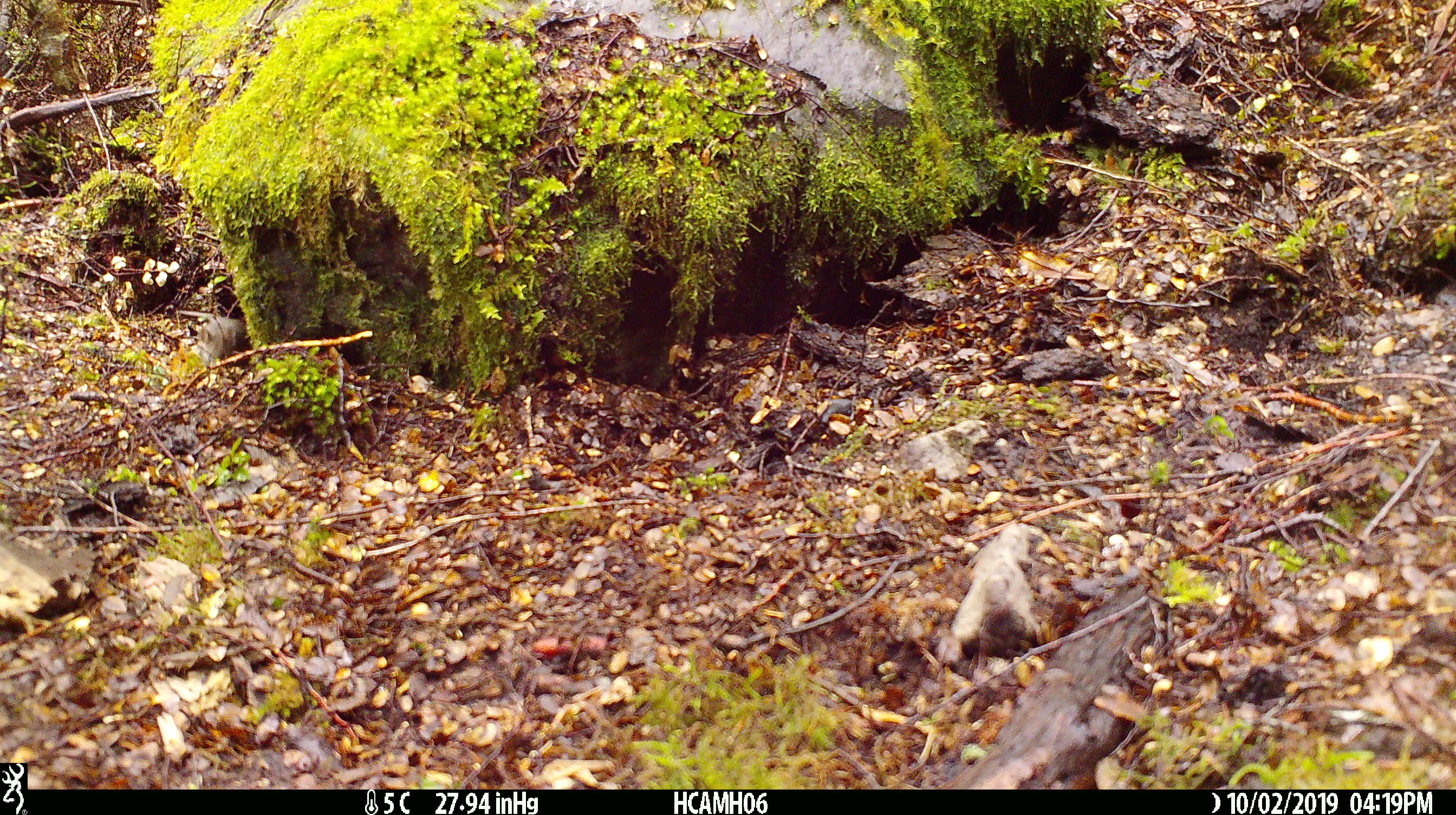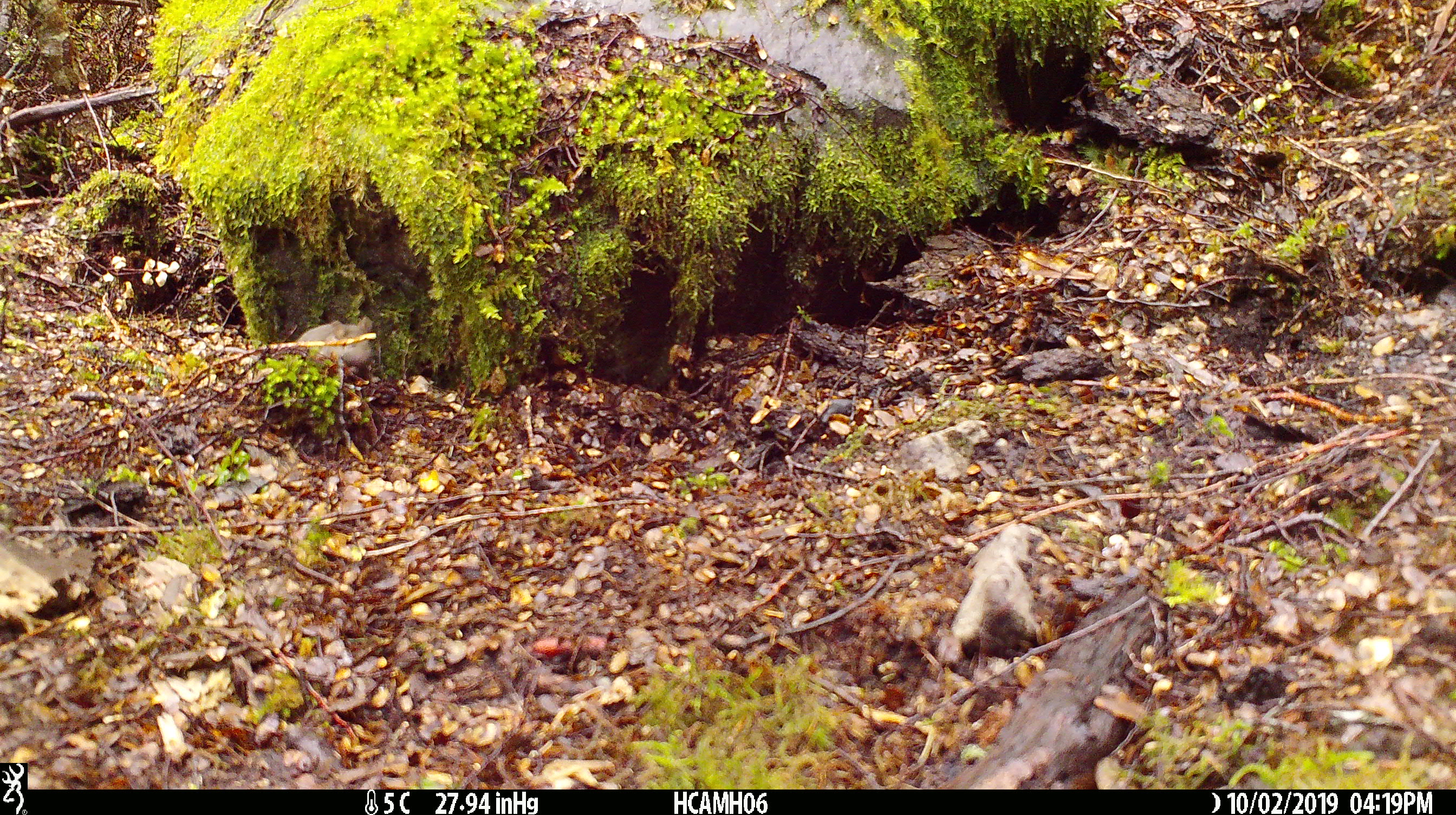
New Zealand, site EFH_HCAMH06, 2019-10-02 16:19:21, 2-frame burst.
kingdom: Animalia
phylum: Chordata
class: Mammalia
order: Rodentia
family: Muridae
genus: Mus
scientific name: Mus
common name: mouse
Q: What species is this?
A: Mouse (Mus).